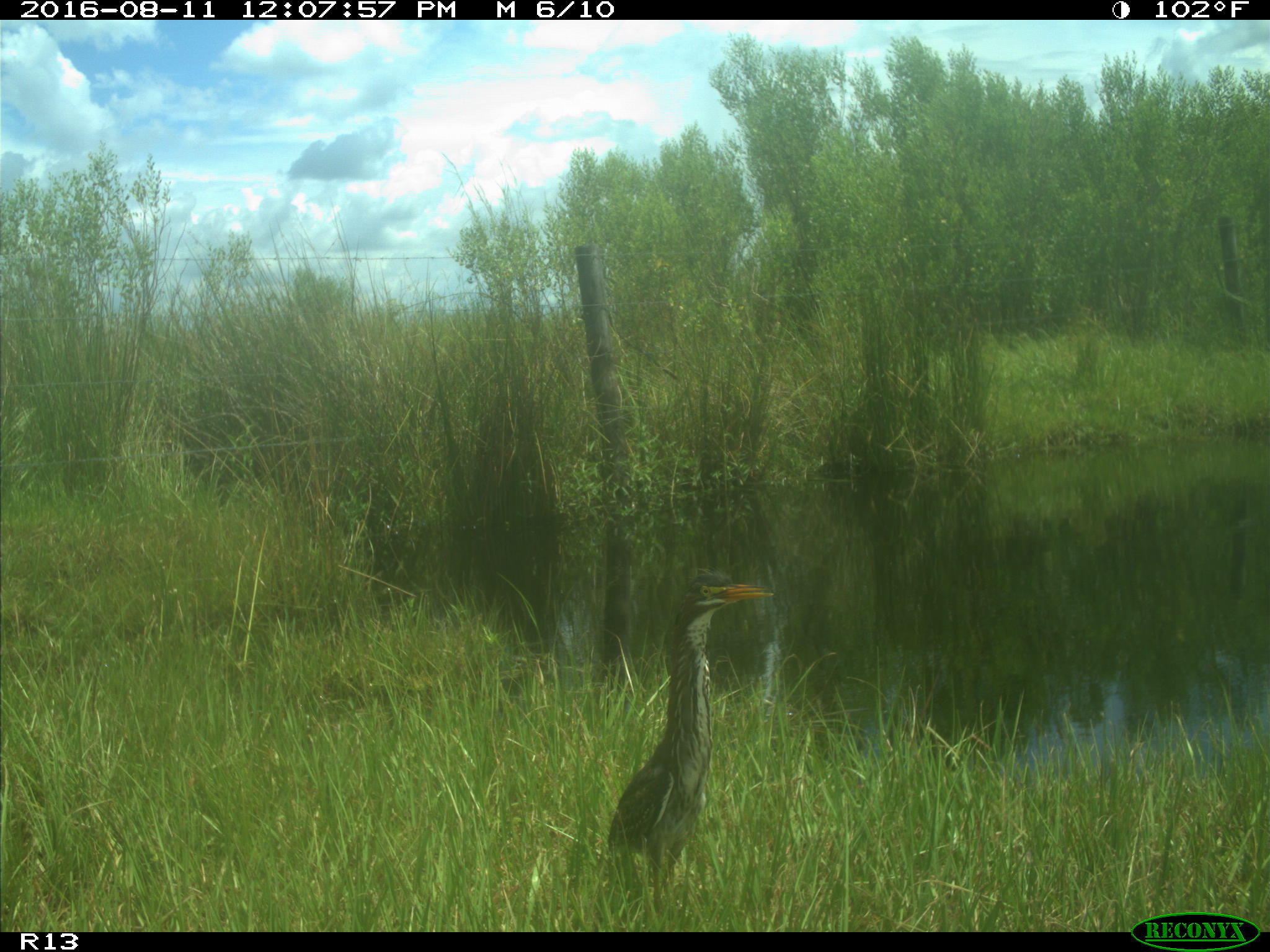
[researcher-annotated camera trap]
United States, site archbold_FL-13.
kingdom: Animalia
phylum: Chordata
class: Aves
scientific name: Aves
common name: birds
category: unidentified bird